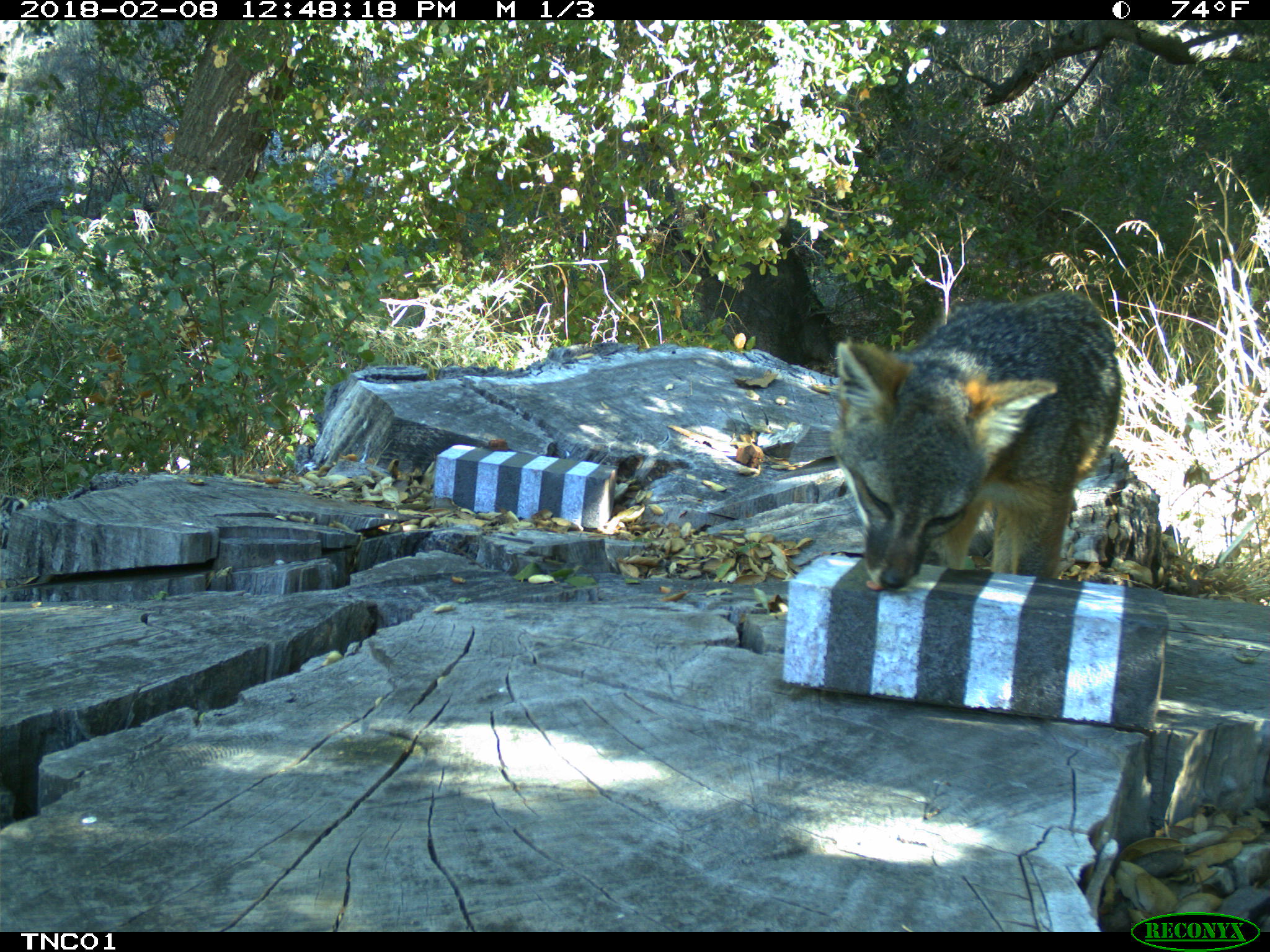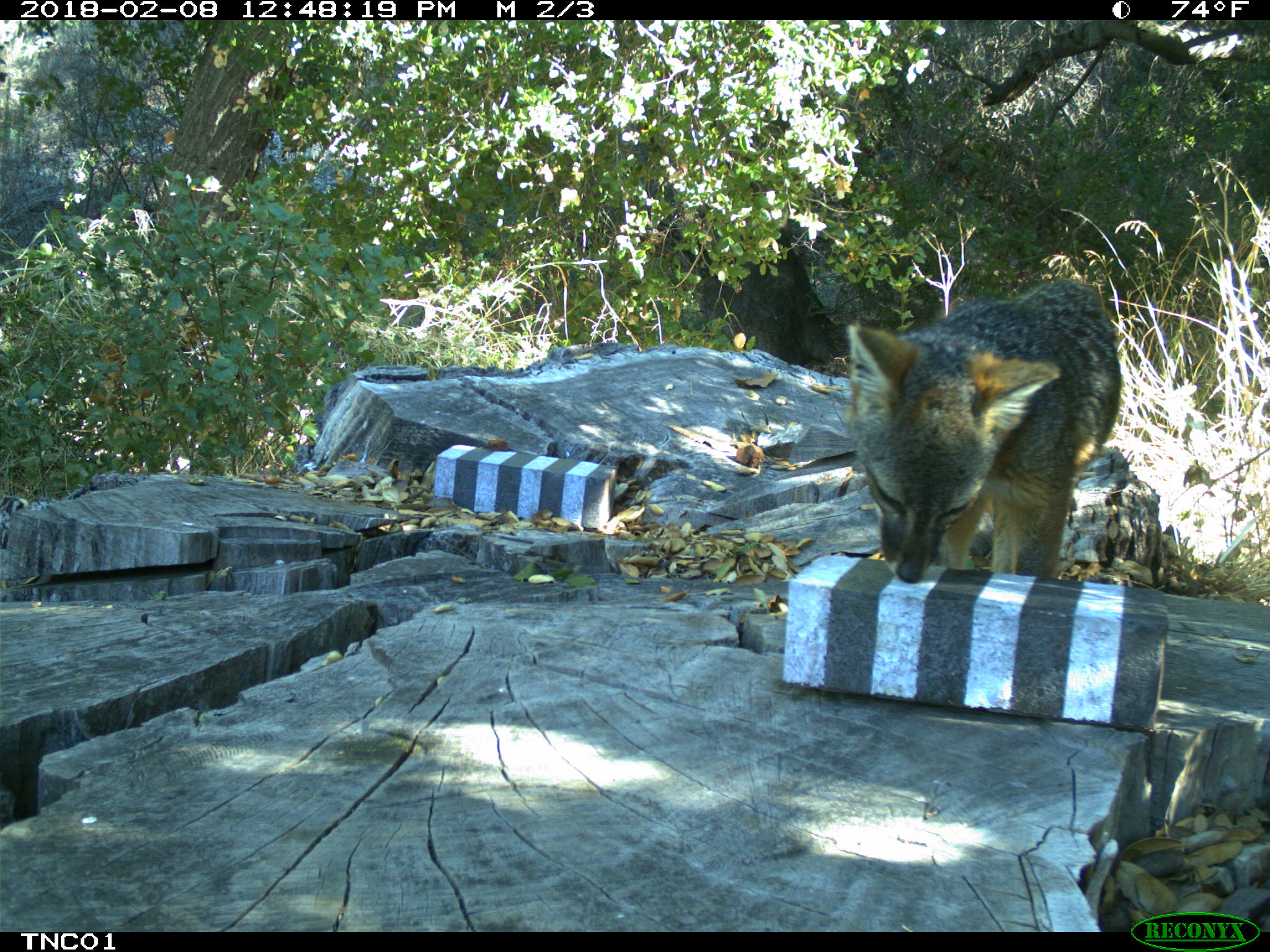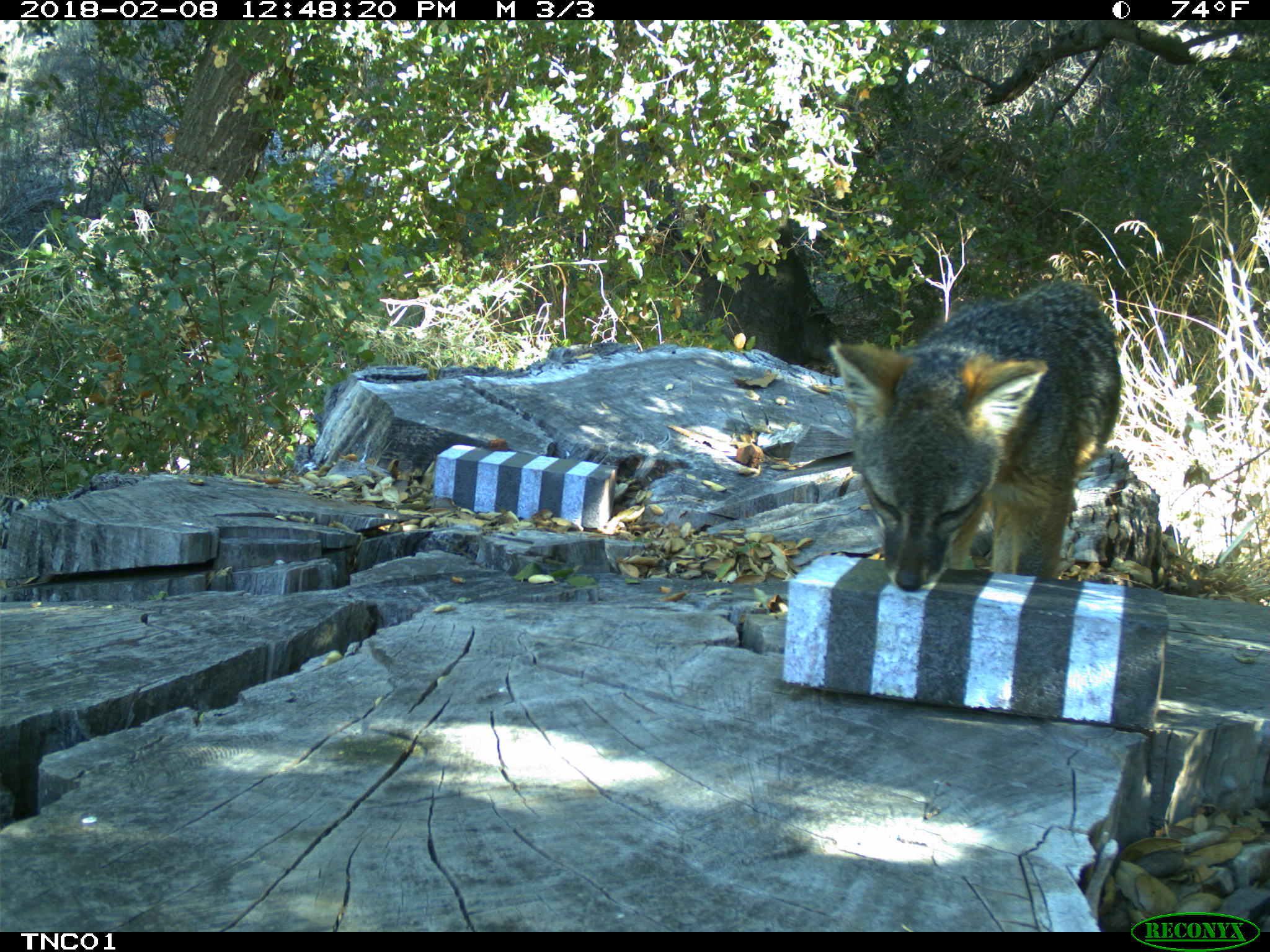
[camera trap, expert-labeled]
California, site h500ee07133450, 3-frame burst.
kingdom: Animalia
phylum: Chordata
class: Mammalia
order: Carnivora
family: Canidae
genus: Urocyon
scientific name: Urocyon littoralis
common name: island fox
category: fox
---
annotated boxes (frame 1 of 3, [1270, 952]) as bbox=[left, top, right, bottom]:
fox: bbox=[830, 291, 1121, 589]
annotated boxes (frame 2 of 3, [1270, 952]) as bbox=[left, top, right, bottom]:
fox: bbox=[844, 276, 1123, 584]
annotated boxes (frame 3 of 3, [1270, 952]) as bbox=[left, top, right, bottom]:
fox: bbox=[825, 283, 1122, 592]